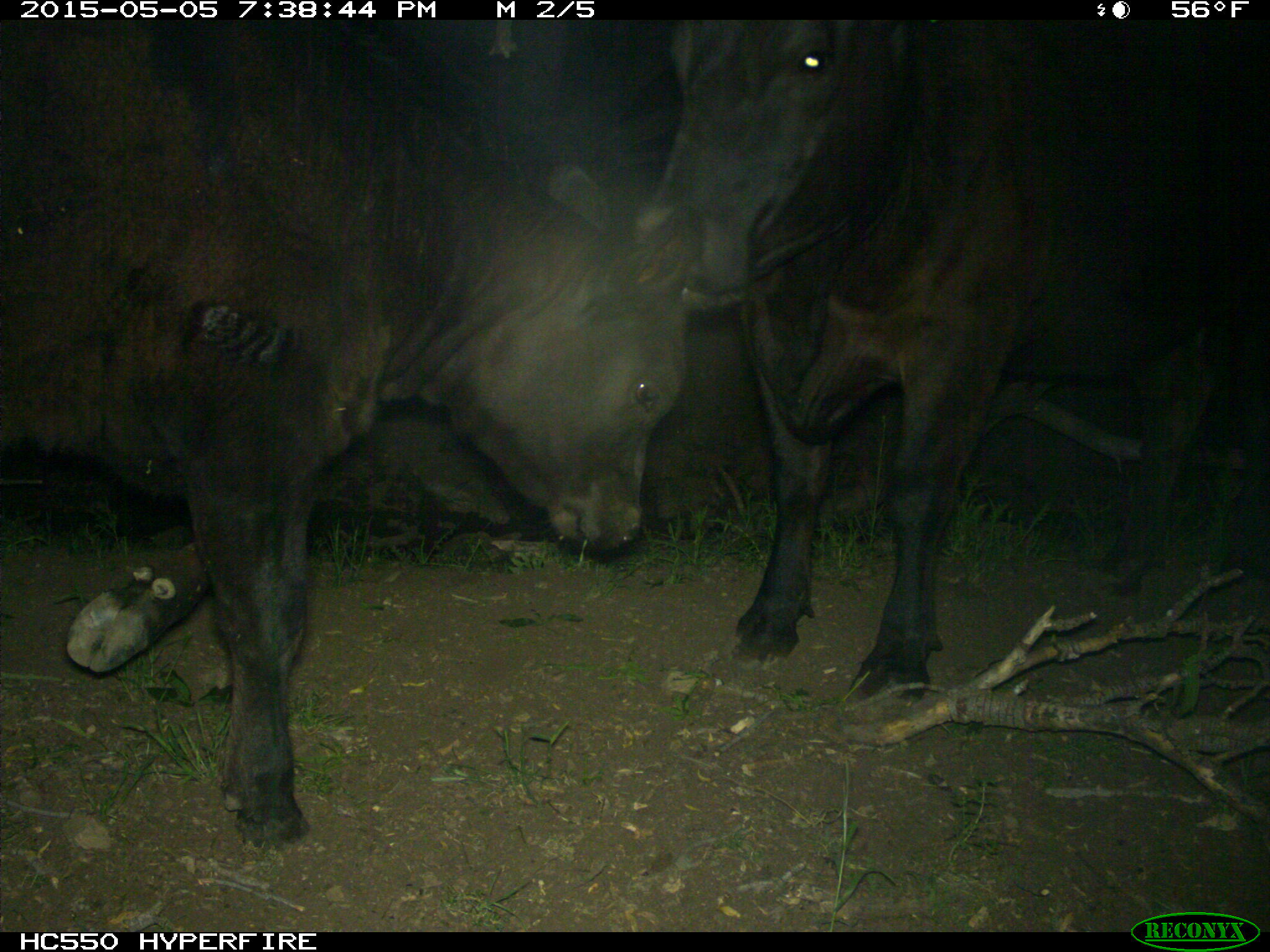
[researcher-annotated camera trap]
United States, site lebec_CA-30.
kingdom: Animalia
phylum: Chordata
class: Mammalia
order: Artiodactyla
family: Bovidae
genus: Bos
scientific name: Bos taurus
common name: domestic cow